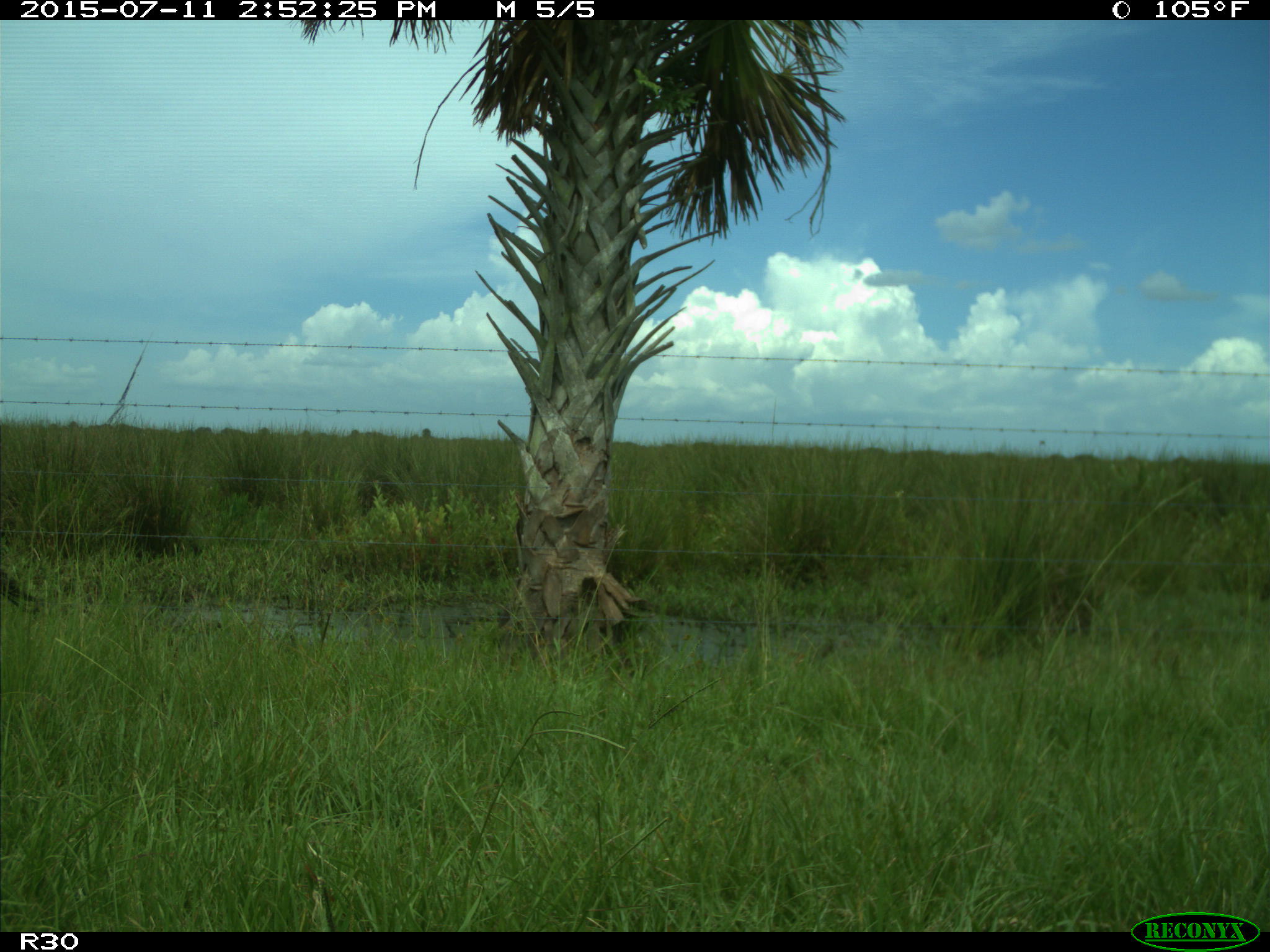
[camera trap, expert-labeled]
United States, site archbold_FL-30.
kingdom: Animalia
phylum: Chordata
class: Mammalia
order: Artiodactyla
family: Bovidae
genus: Bos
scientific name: Bos taurus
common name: domestic cow